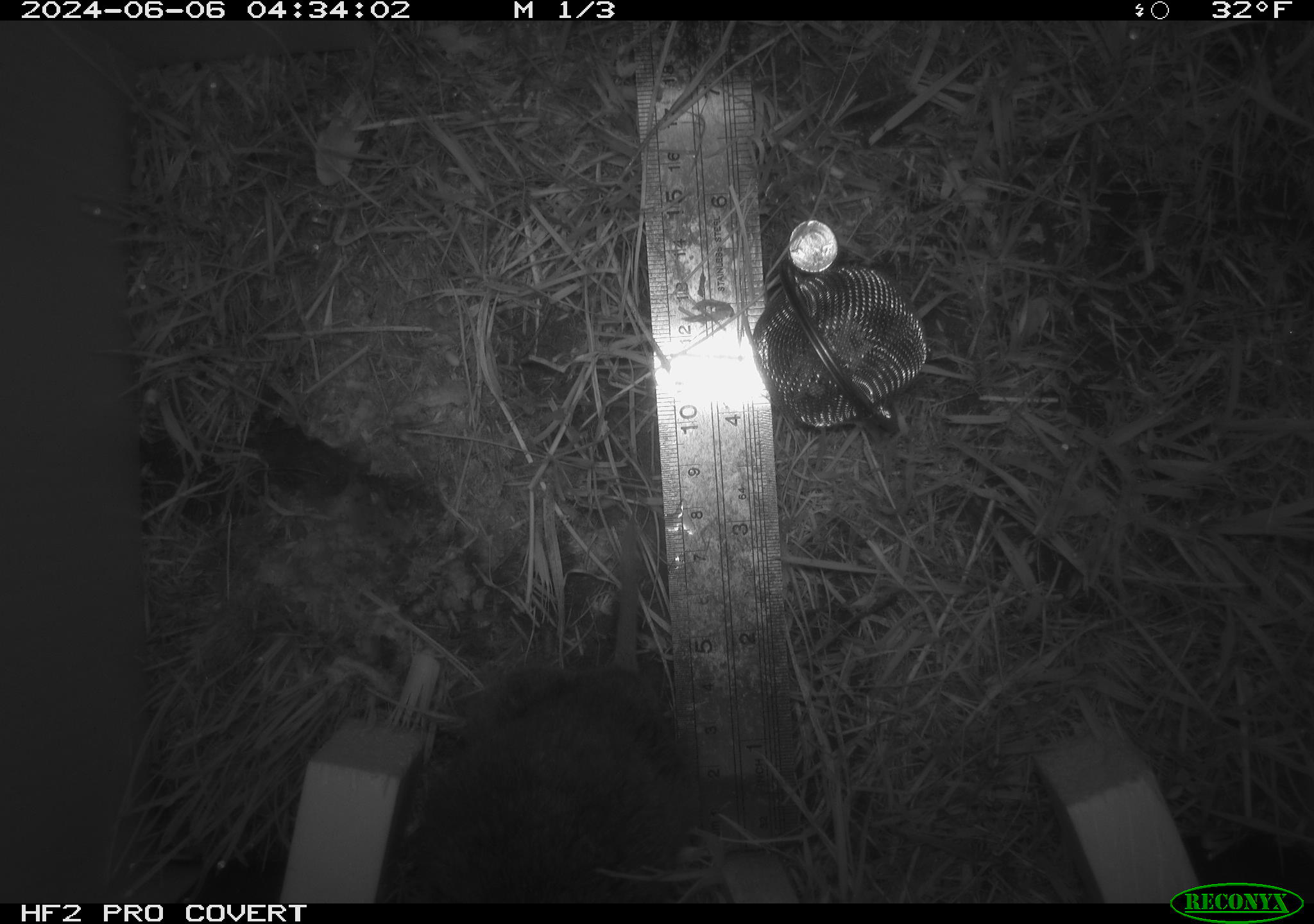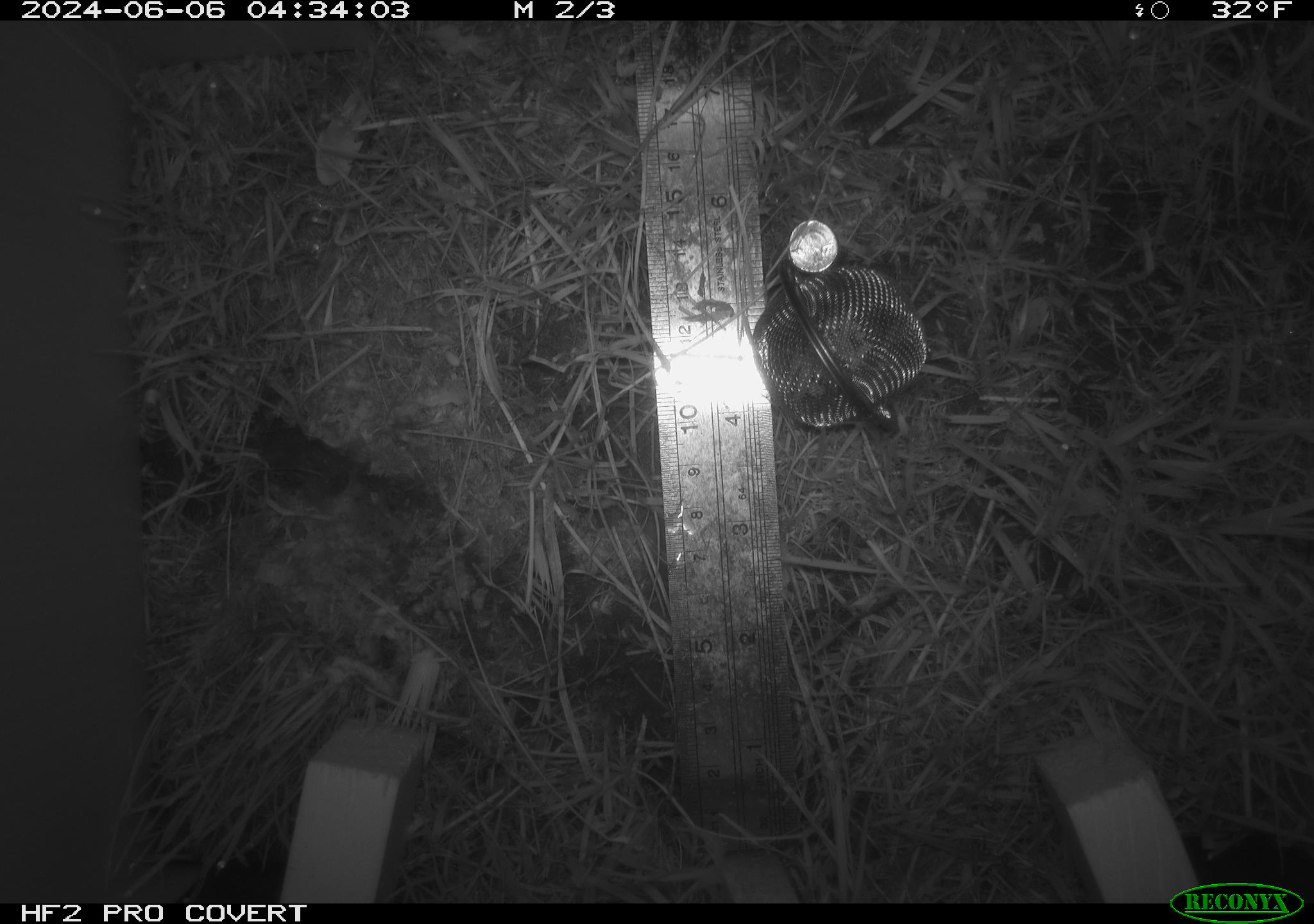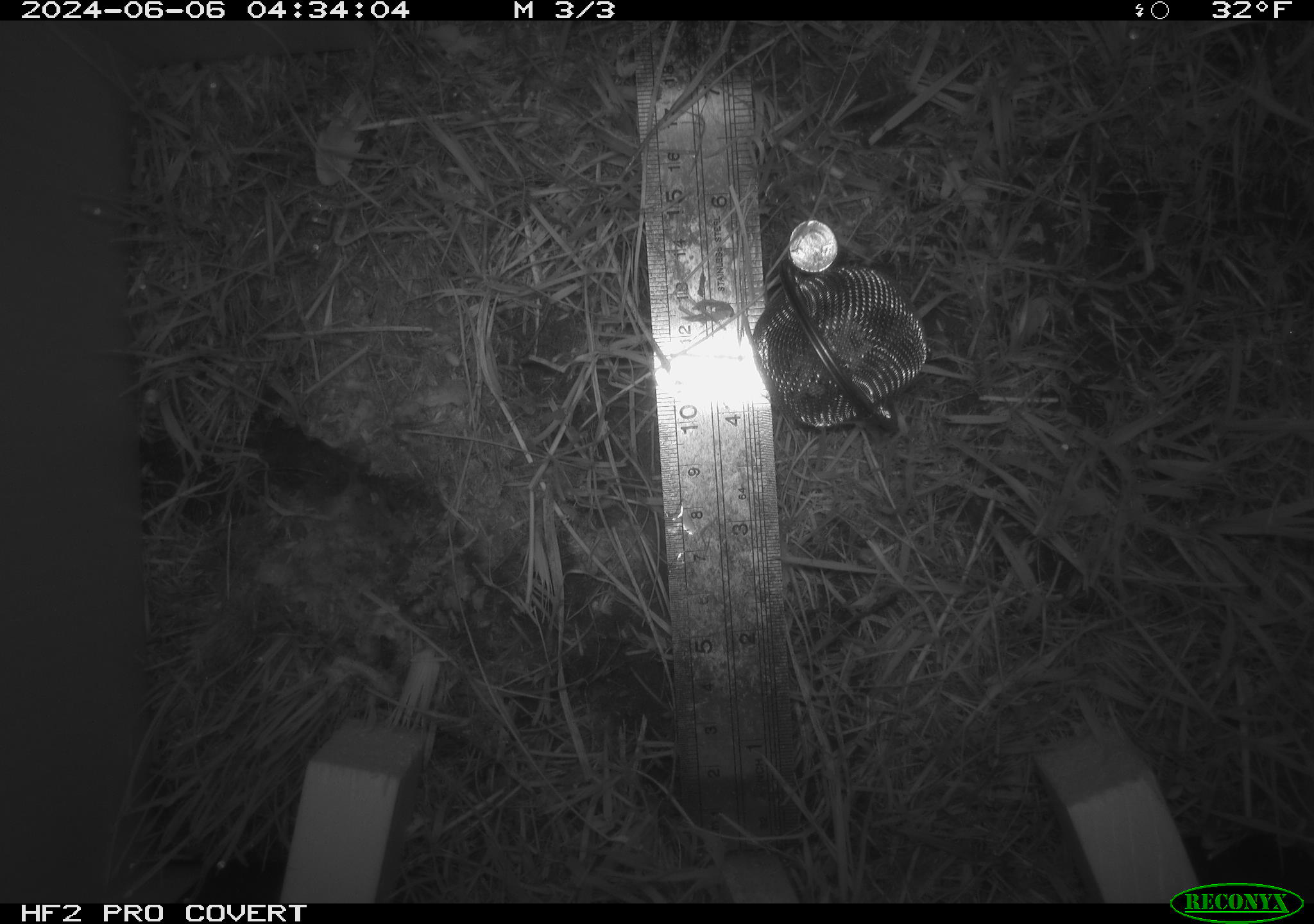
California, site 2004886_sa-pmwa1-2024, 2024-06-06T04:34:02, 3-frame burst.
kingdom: Animalia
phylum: Chordata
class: Mammalia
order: Rodentia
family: Cricetidae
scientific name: Arvicolinae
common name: voles, lemmings, and muskrats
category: arvicolinae subfamily